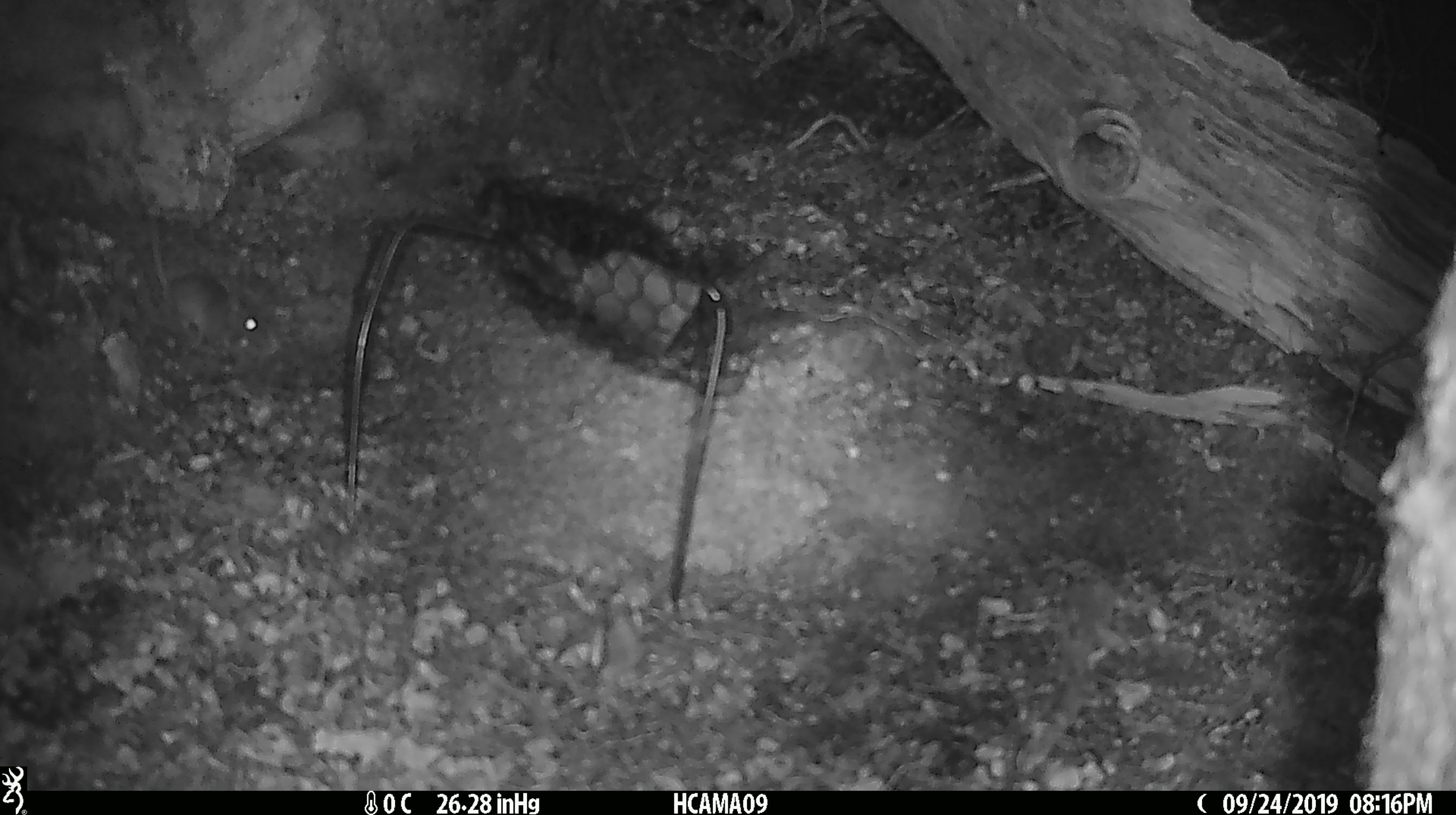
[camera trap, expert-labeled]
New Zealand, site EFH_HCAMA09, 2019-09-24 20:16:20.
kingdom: Animalia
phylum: Chordata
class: Mammalia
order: Rodentia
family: Muridae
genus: Mus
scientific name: Mus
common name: mouse